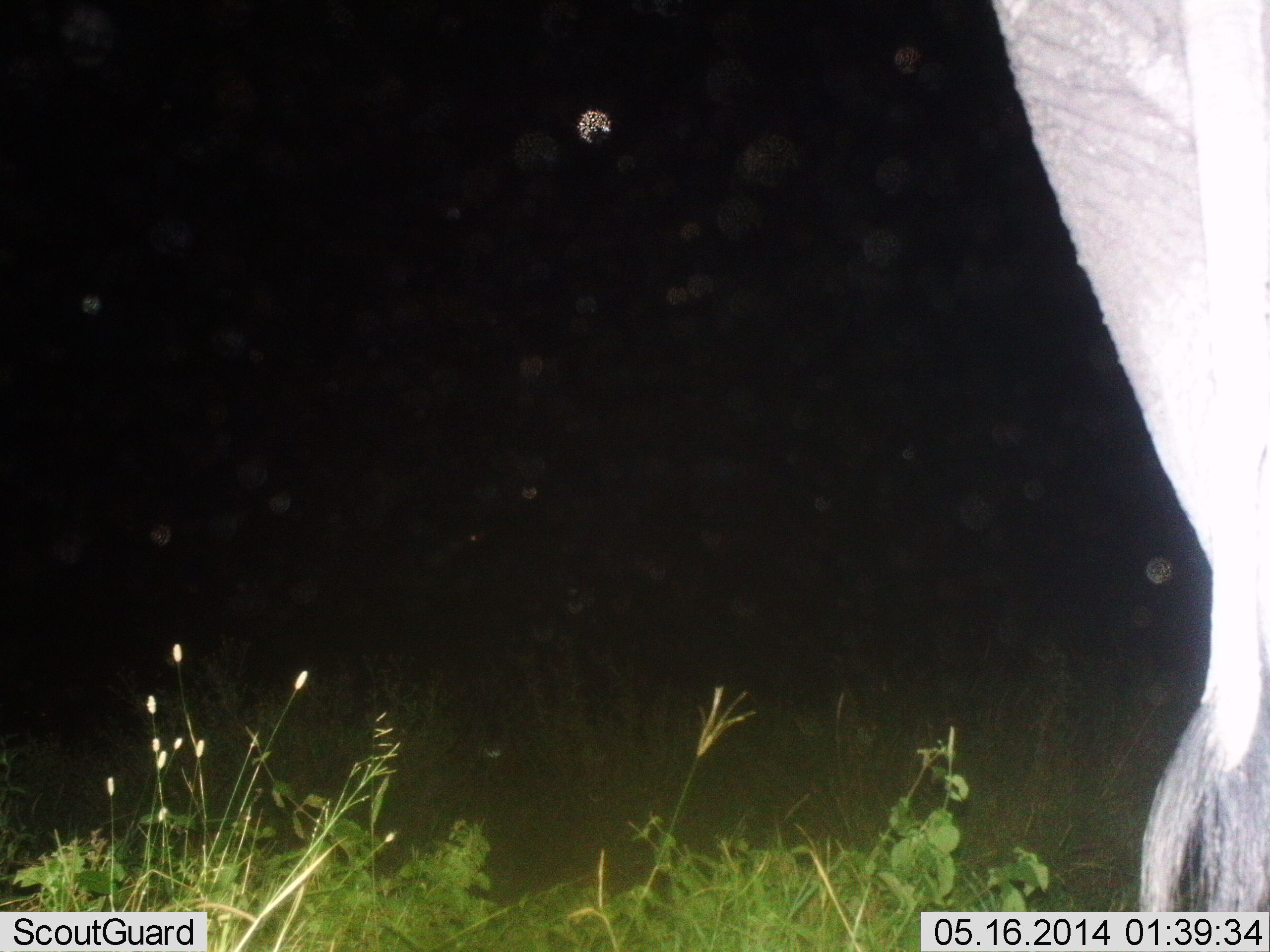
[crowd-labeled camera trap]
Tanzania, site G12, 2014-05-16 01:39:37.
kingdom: Animalia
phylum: Chordata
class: Mammalia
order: Proboscidea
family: Elephantidae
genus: Loxodonta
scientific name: Loxodonta africana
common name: african bush elephant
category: elephant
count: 1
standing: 86%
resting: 4%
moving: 11%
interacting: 0%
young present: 0%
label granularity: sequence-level